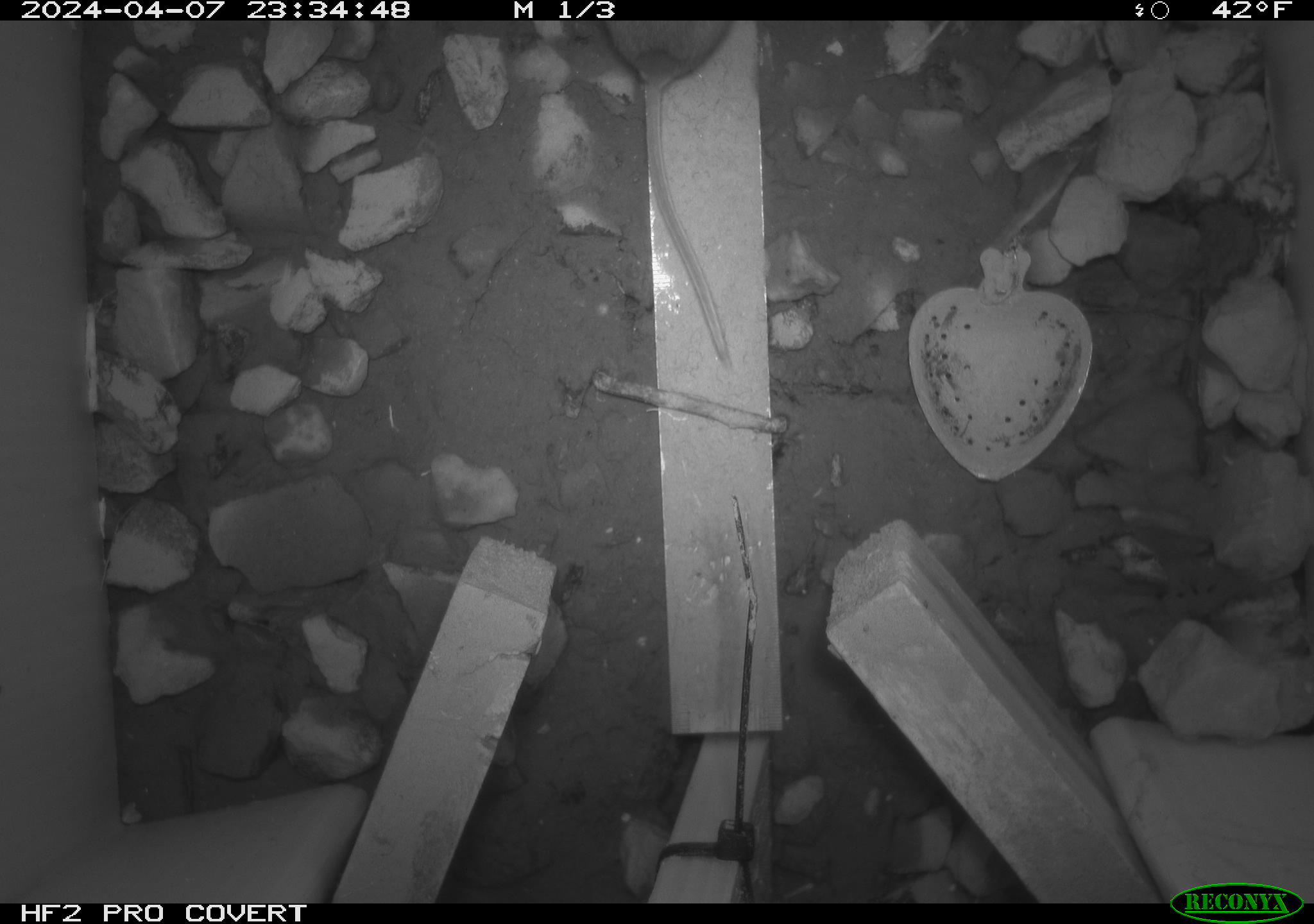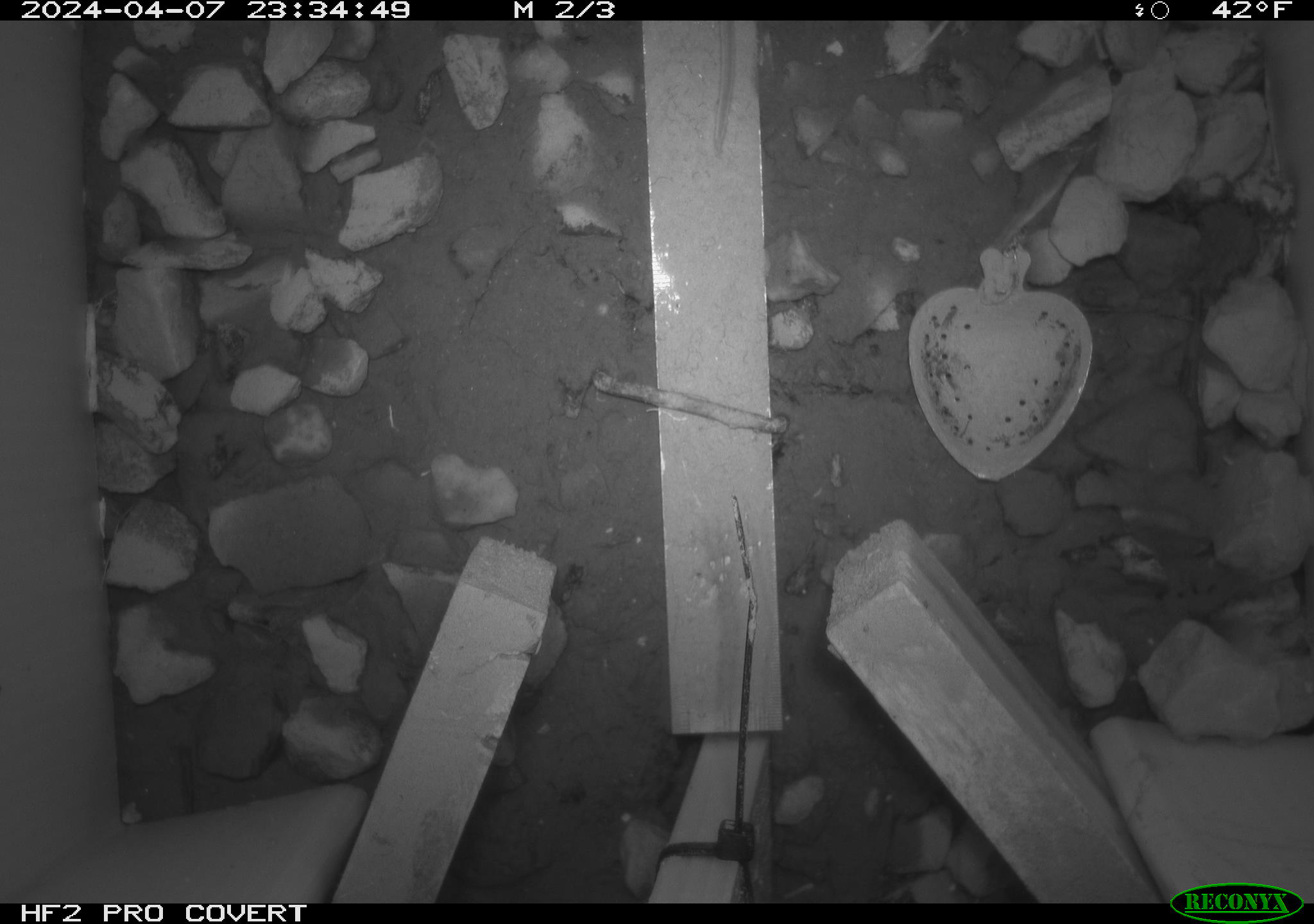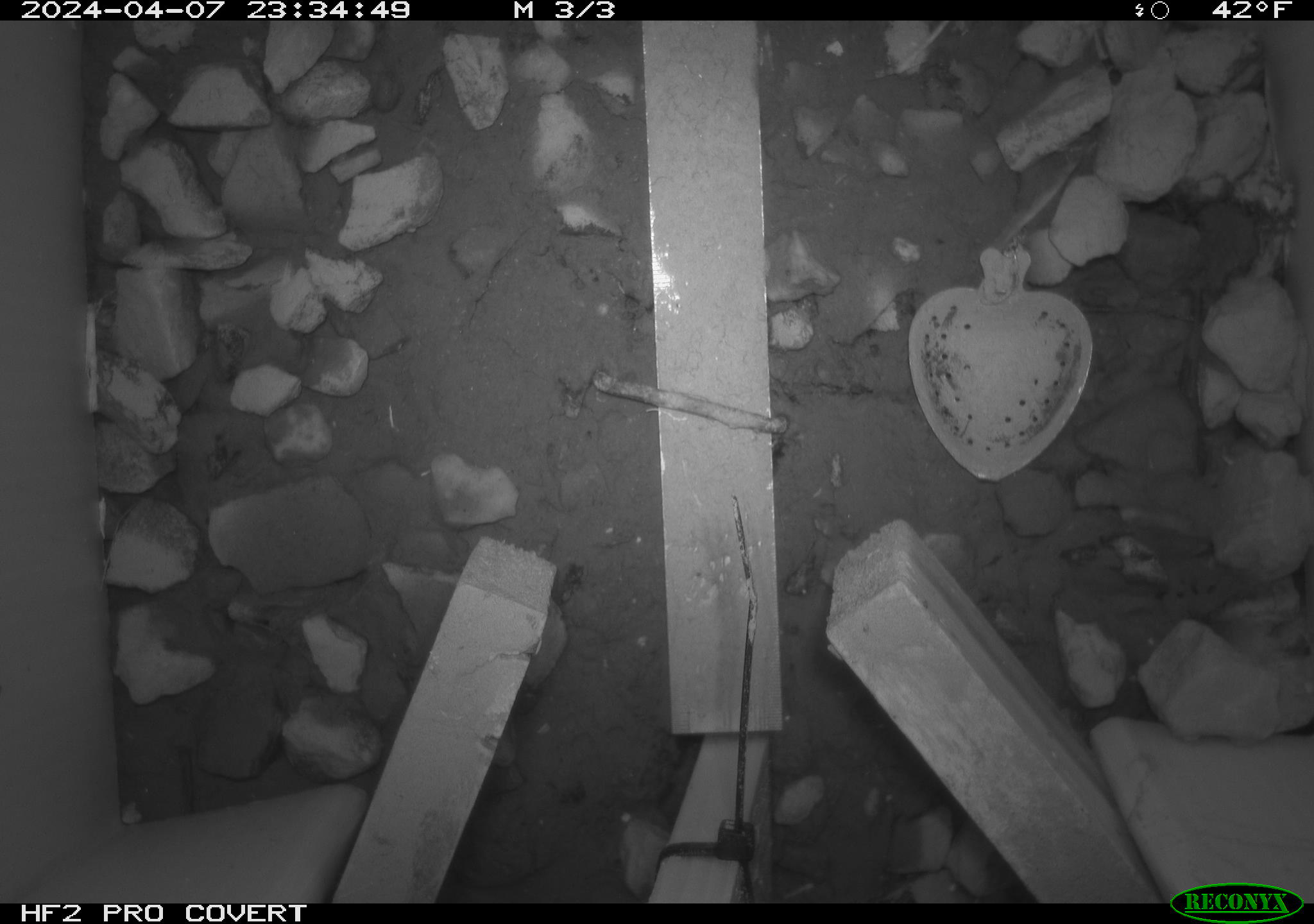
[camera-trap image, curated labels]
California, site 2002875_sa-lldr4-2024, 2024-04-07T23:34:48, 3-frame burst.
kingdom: Animalia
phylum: Chordata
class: Mammalia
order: Rodentia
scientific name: Rodentia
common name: mouse species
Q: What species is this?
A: Mouse species (Rodentia).